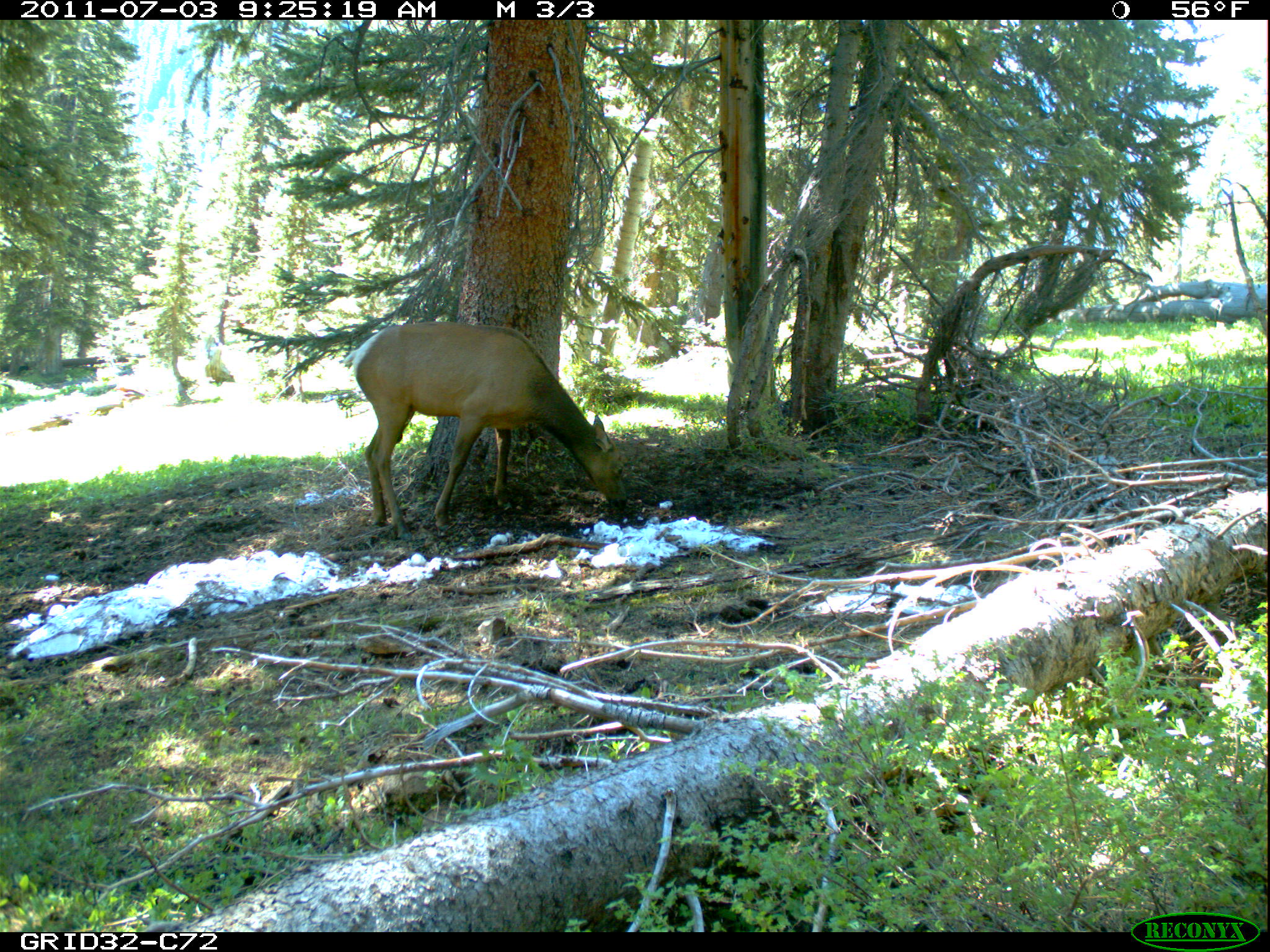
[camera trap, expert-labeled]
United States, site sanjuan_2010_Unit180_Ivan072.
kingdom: Animalia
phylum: Chordata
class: Mammalia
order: Artiodactyla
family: Cervidae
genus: Cervus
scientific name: Cervus elaphus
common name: red deer